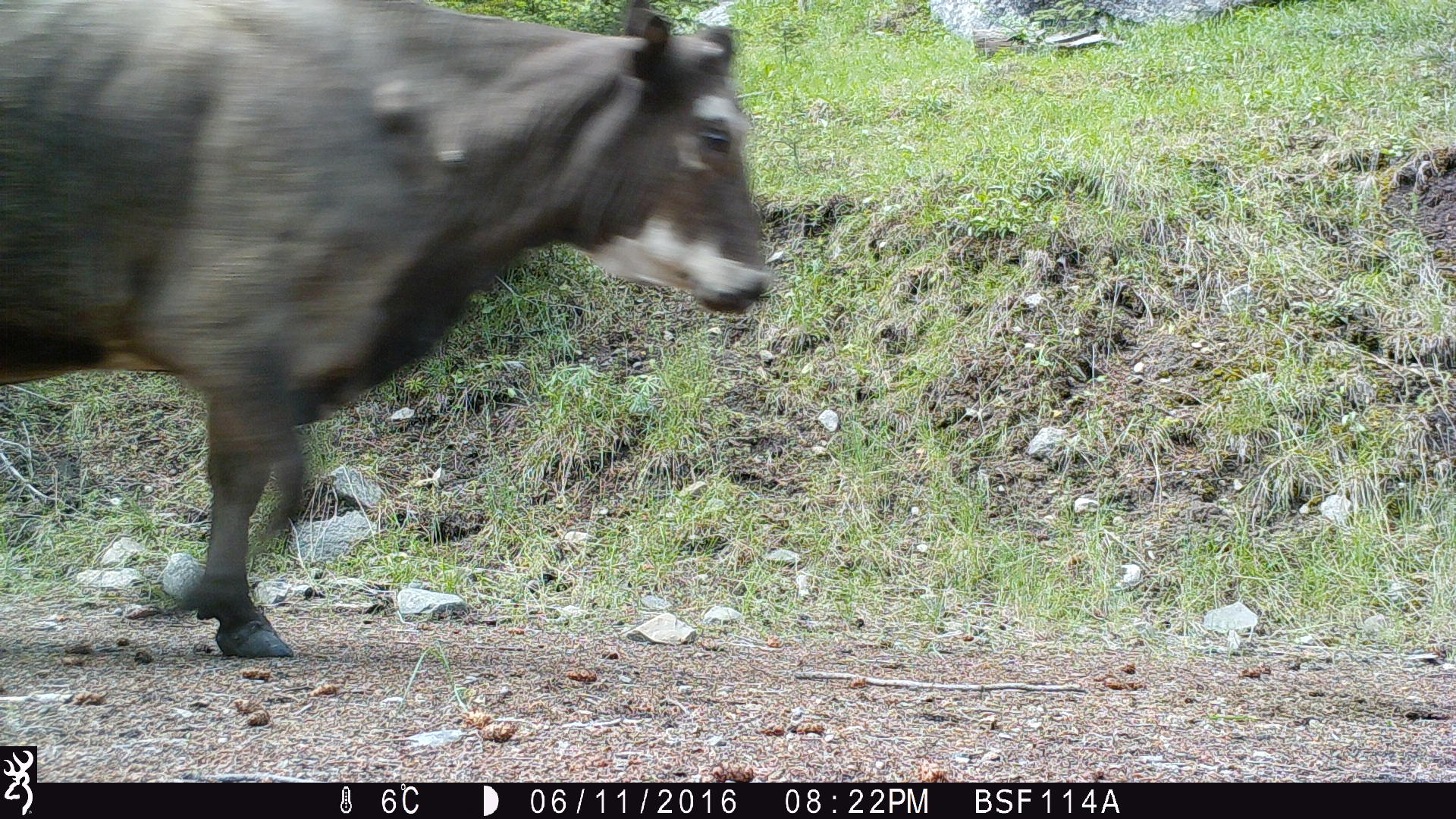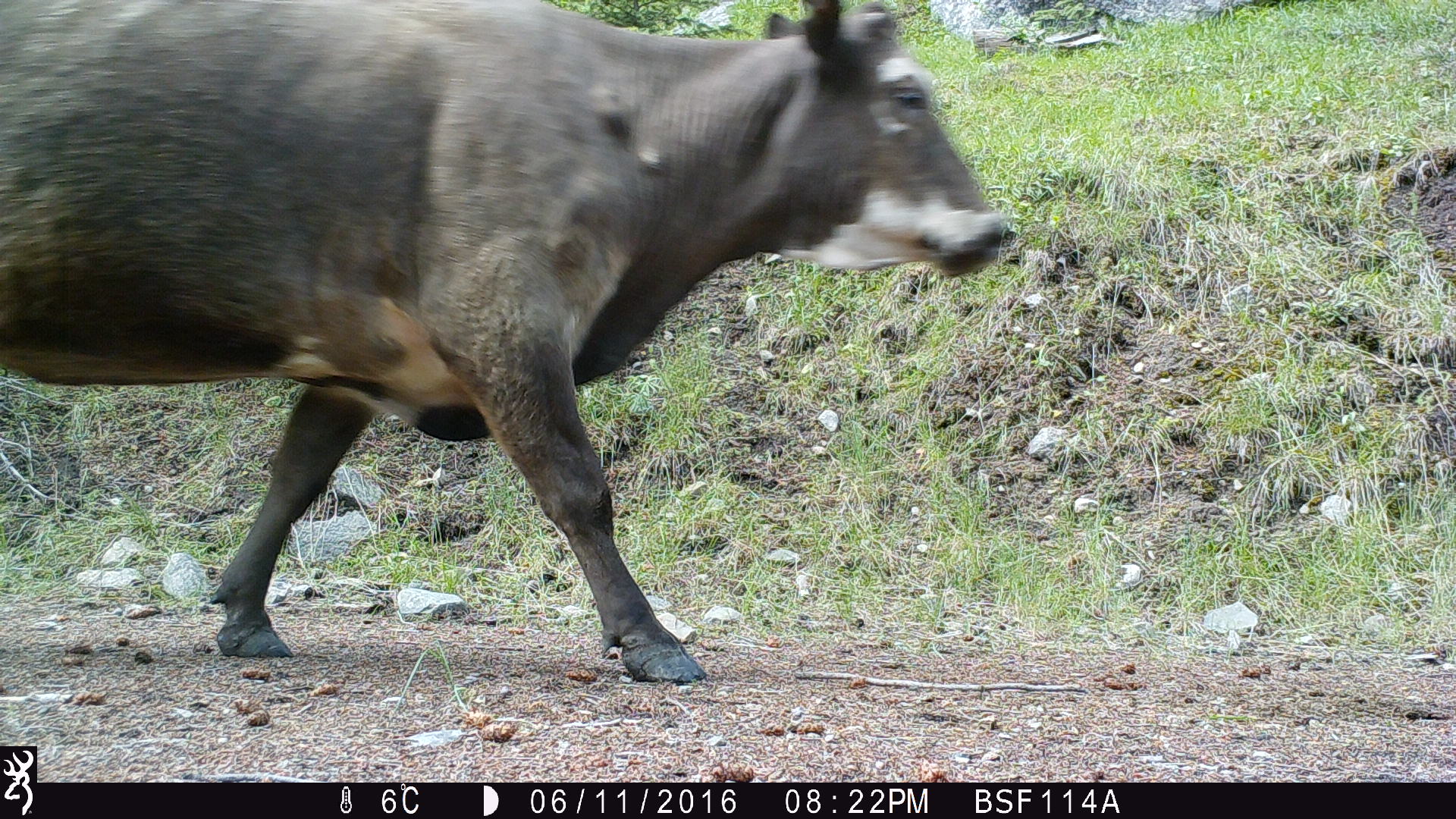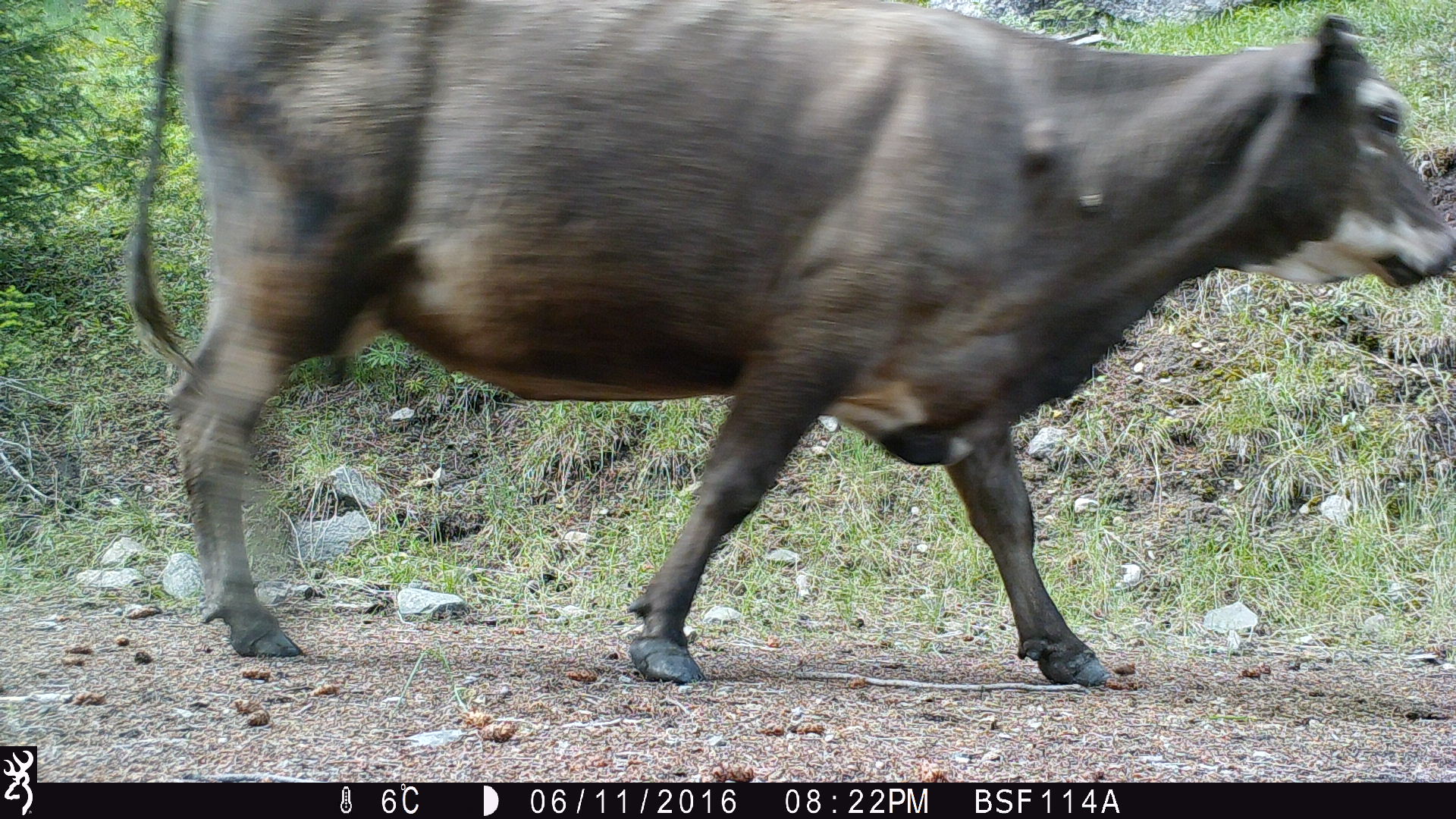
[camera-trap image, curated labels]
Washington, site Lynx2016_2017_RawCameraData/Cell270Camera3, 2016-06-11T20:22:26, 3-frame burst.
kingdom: Animalia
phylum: Chordata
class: Mammalia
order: Artiodactyla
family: Bovidae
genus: Bos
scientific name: Bos taurus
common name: domestic cattle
Domestic cattle (Bos taurus). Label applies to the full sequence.